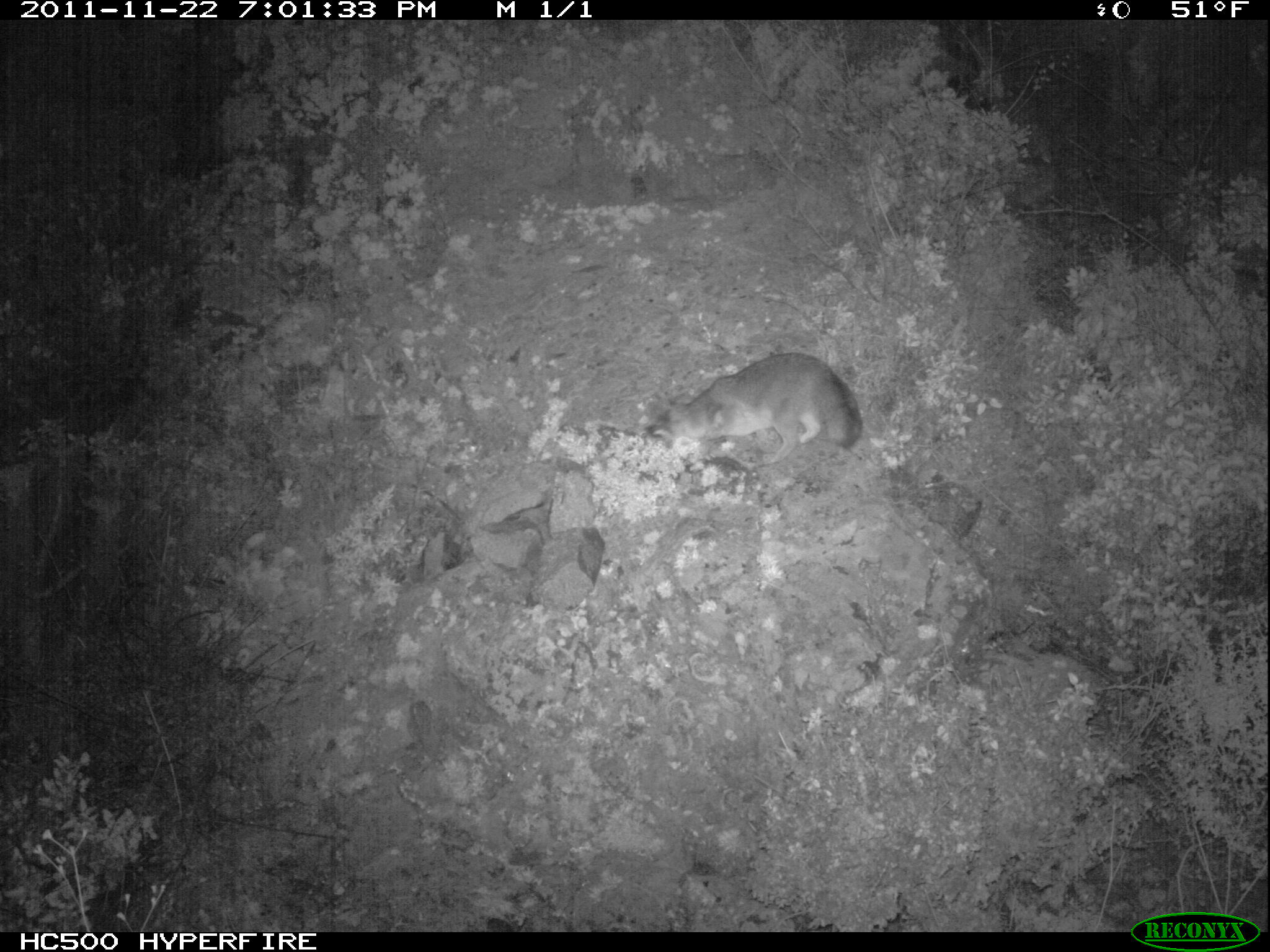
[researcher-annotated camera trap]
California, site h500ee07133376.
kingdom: Animalia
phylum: Chordata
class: Mammalia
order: Carnivora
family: Canidae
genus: Urocyon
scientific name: Urocyon littoralis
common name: island fox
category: fox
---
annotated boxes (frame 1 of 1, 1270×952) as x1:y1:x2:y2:
fox: 646:352:862:462